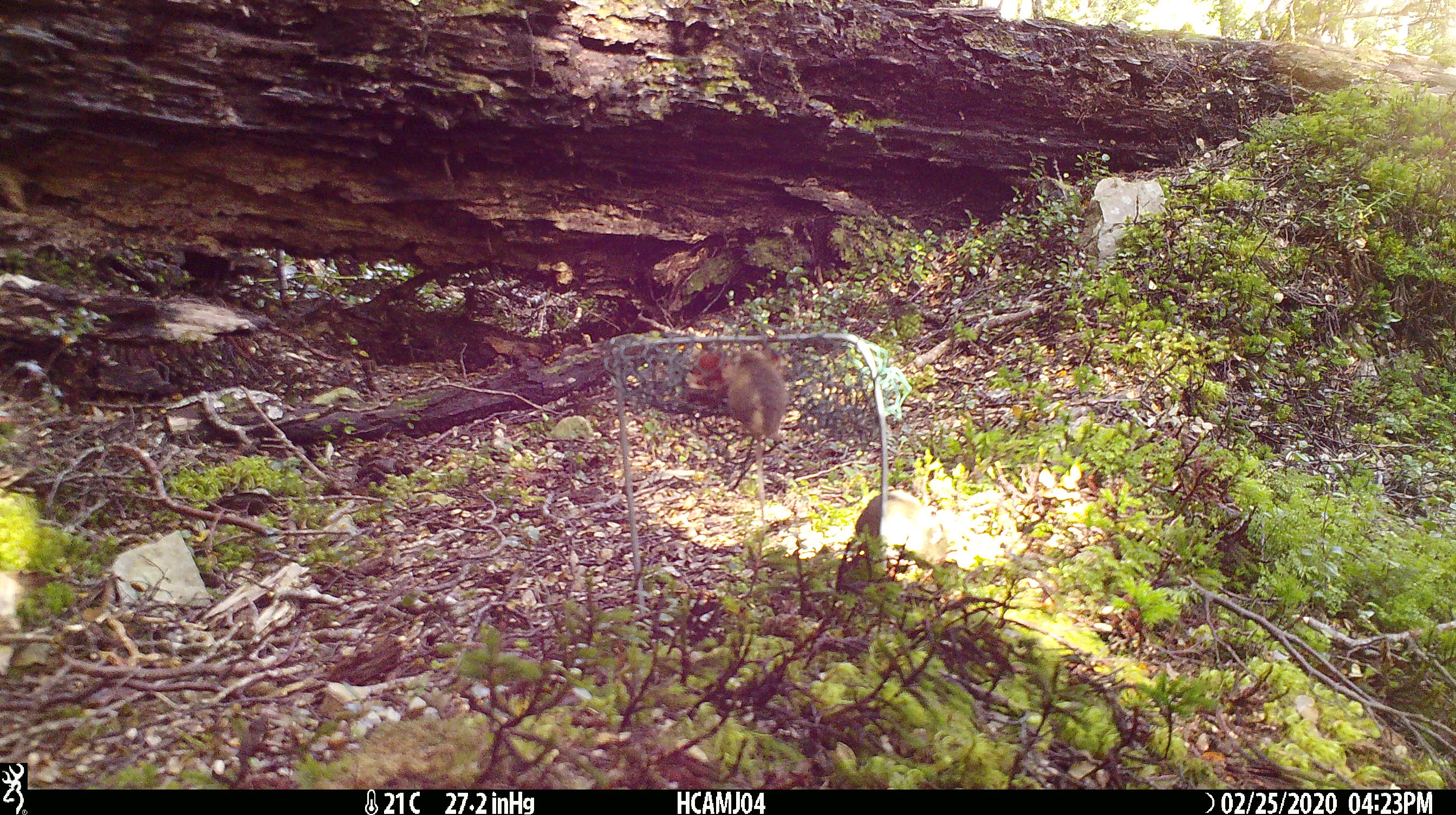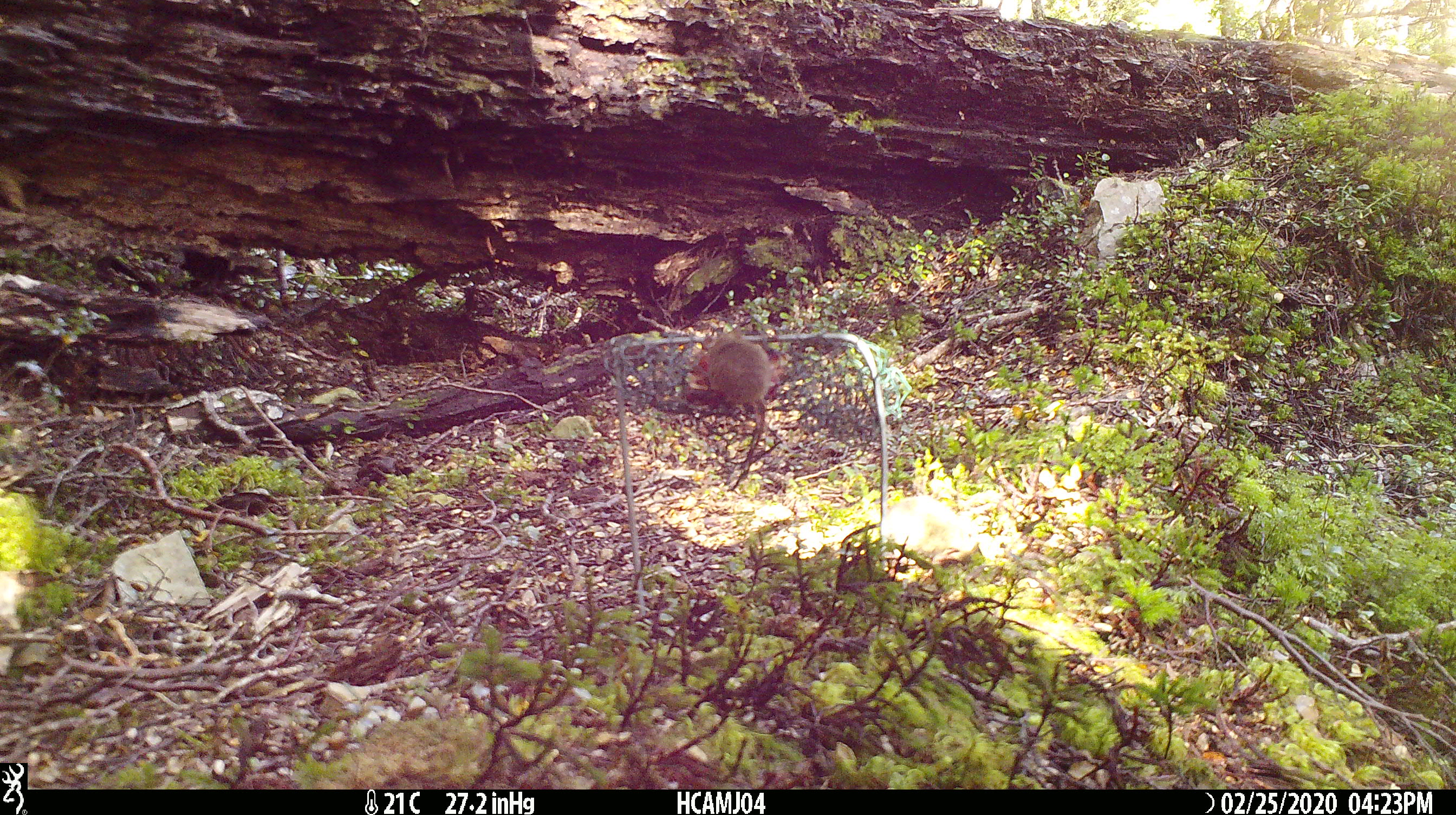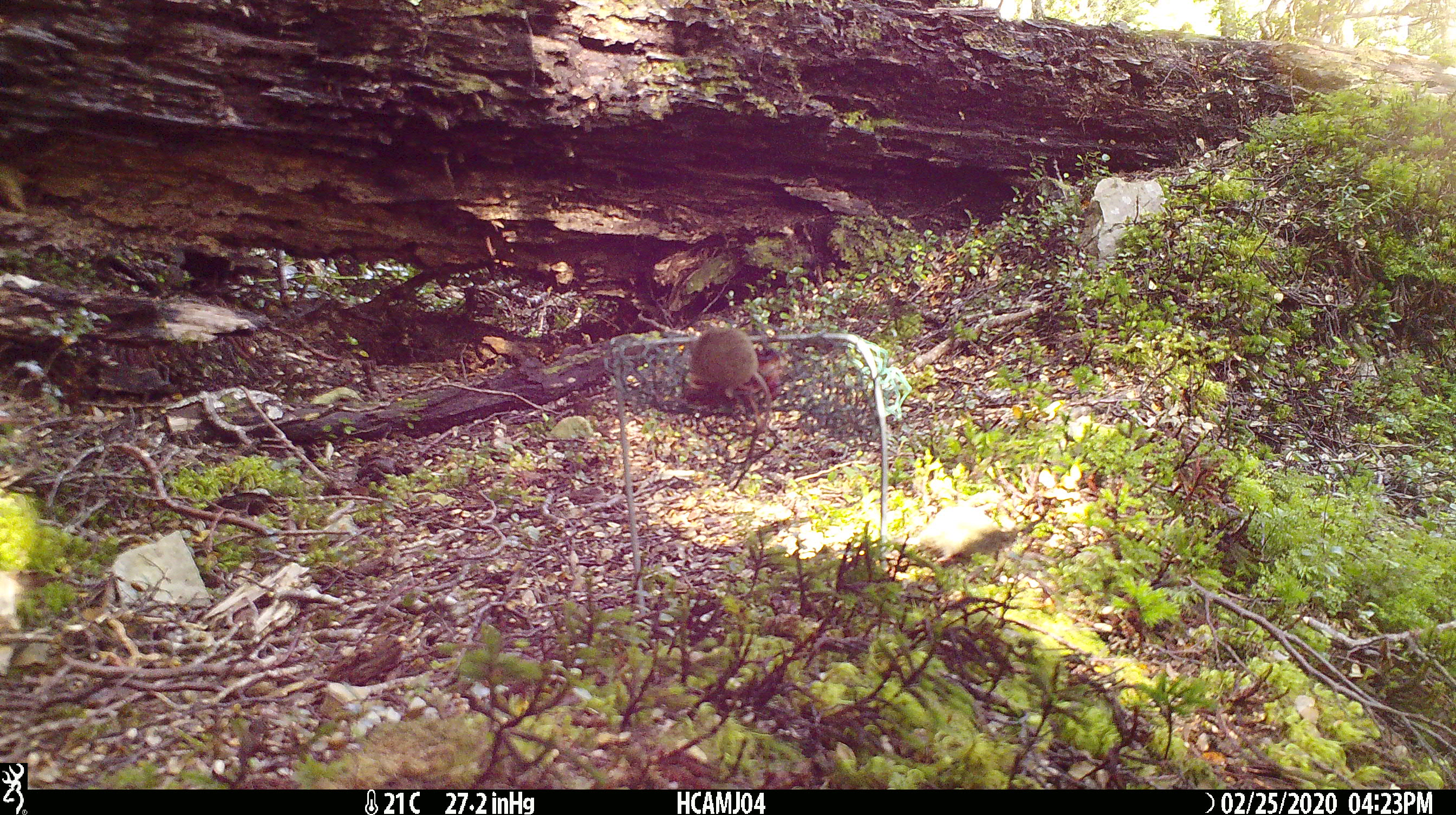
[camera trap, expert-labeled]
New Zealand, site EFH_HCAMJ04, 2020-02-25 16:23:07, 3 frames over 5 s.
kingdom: Animalia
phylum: Chordata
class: Mammalia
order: Rodentia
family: Muridae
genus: Mus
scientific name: Mus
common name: mouse